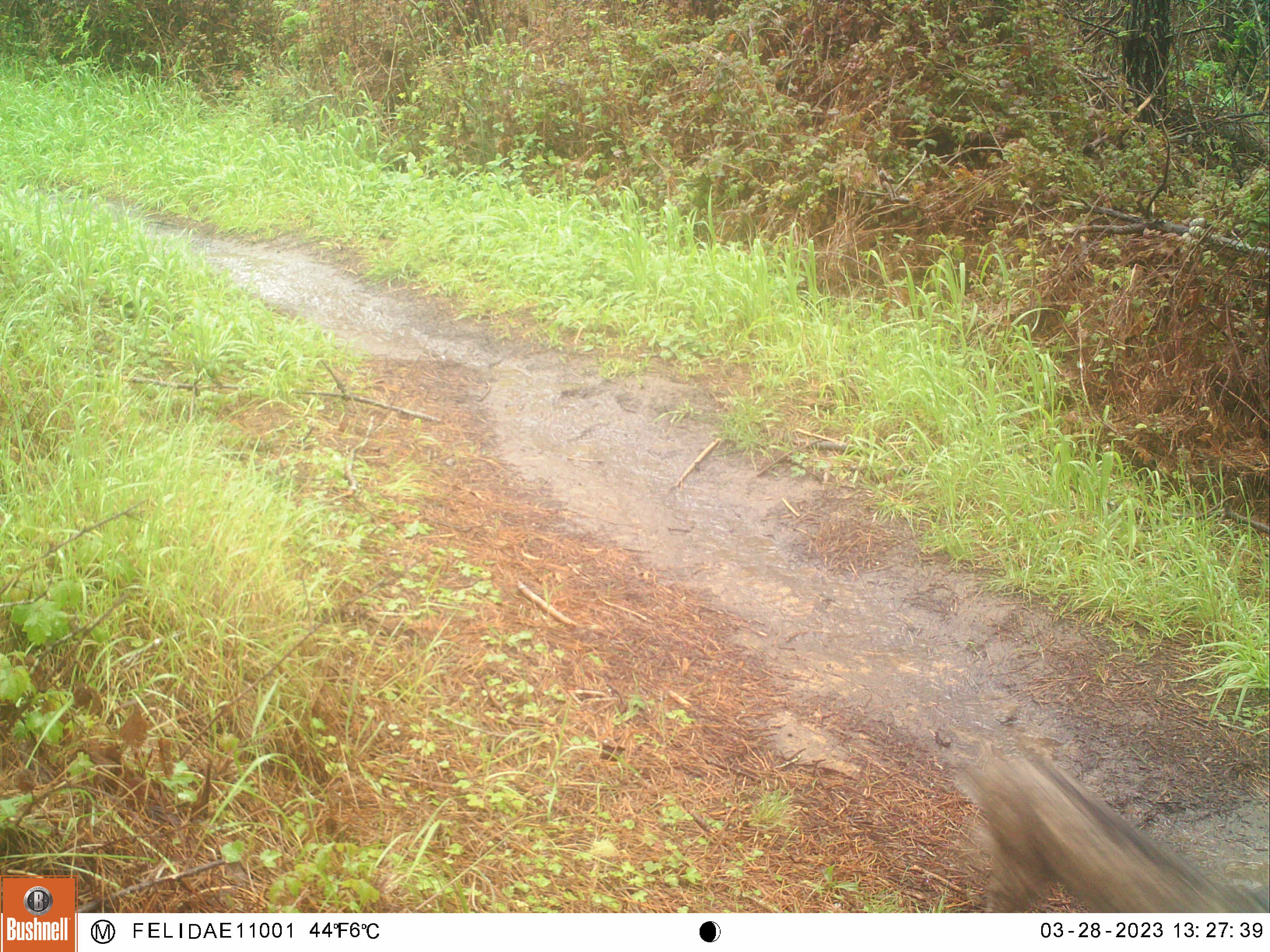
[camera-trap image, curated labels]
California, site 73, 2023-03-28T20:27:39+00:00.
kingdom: Animalia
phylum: Chordata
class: Mammalia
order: Carnivora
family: Felidae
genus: Lynx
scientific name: Lynx rufus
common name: bobcat